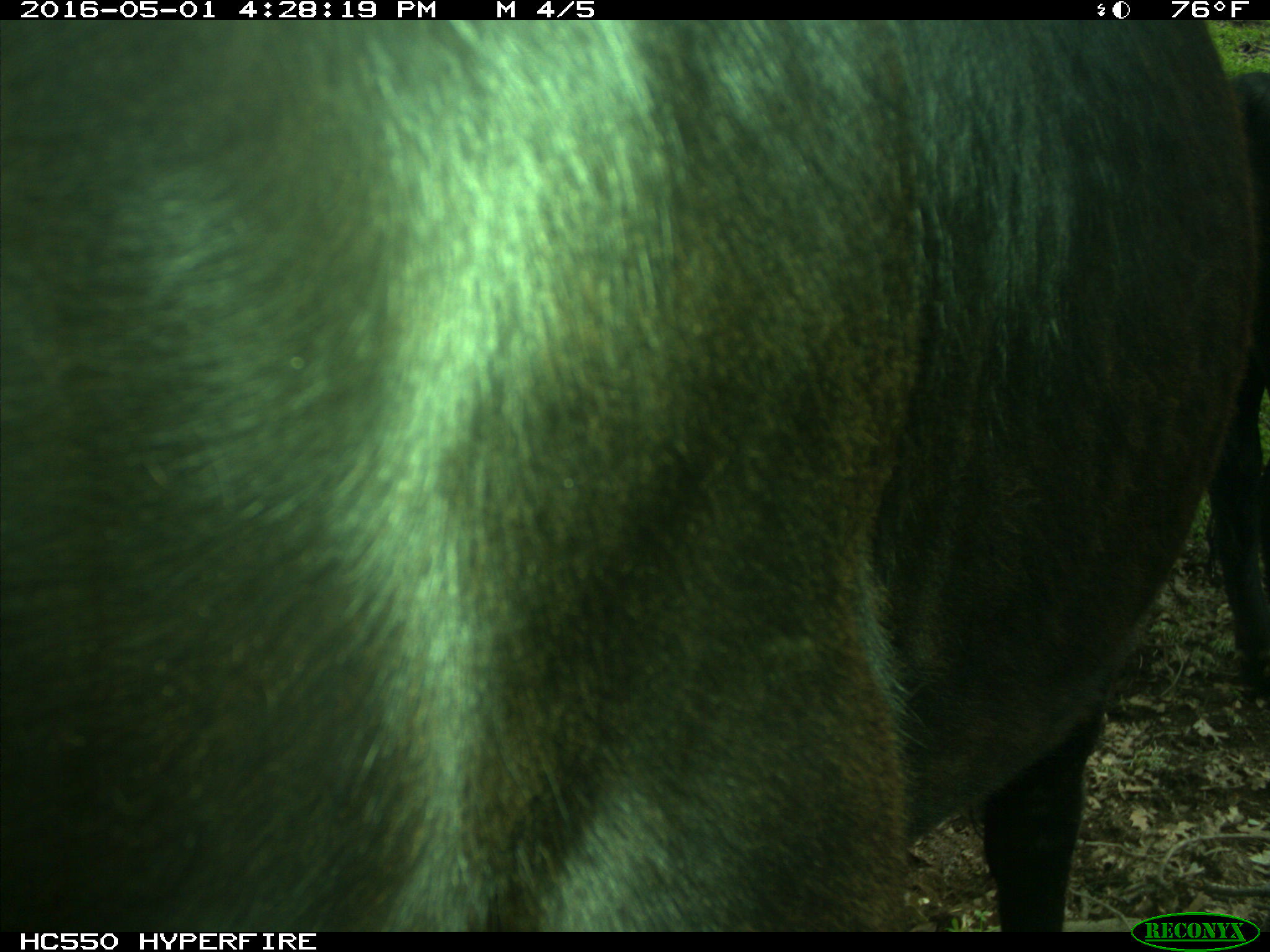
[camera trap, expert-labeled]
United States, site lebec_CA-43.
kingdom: Animalia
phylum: Chordata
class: Mammalia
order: Artiodactyla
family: Bovidae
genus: Bos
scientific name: Bos taurus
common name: domestic cow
Bos taurus (domestic cow).